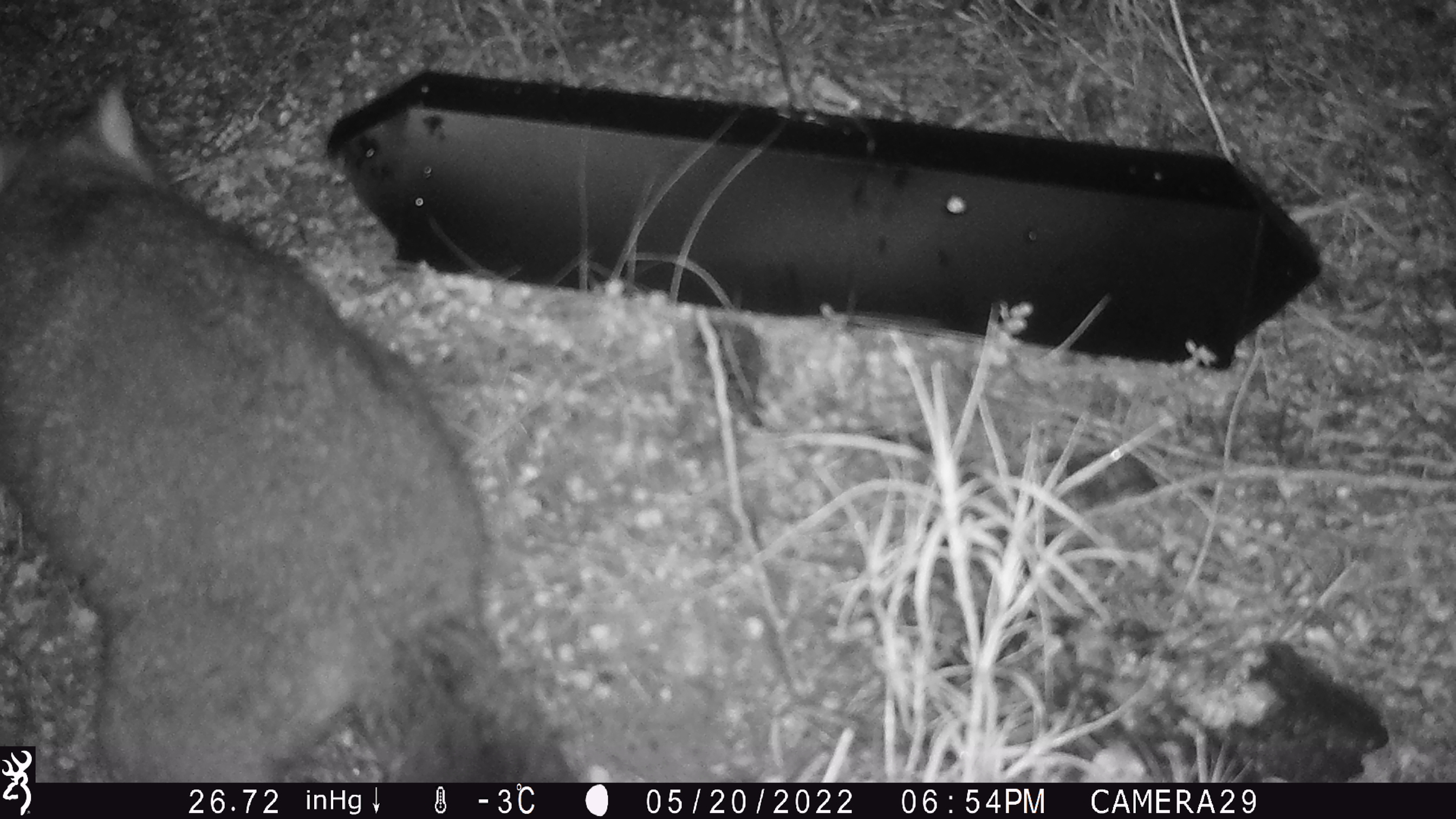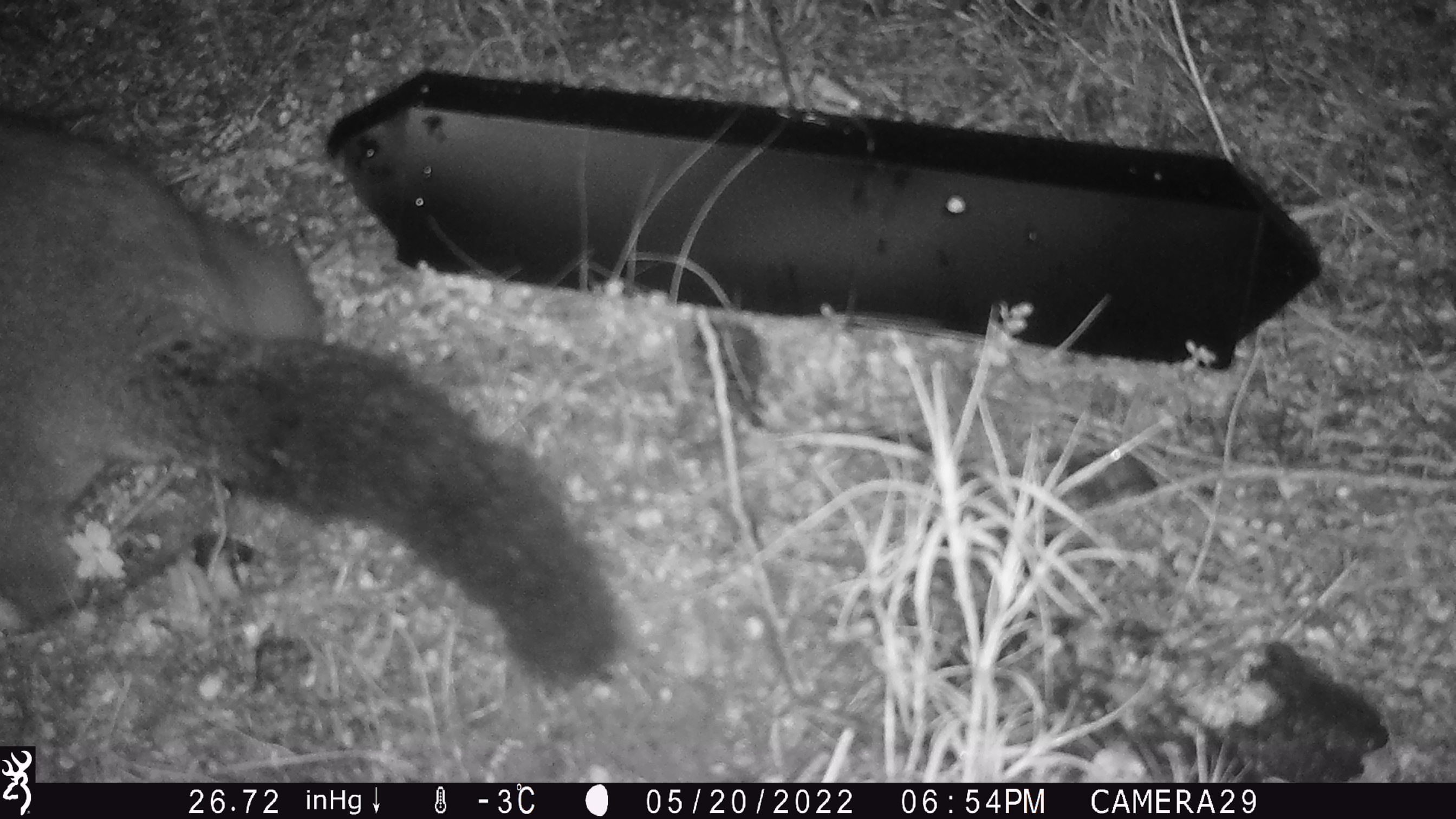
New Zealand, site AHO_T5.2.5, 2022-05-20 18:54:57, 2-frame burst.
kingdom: Animalia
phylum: Chordata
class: Mammalia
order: Diprotodontia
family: Phalangeridae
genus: Trichosurus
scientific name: Trichosurus vulpecula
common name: common brushtail possum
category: possum